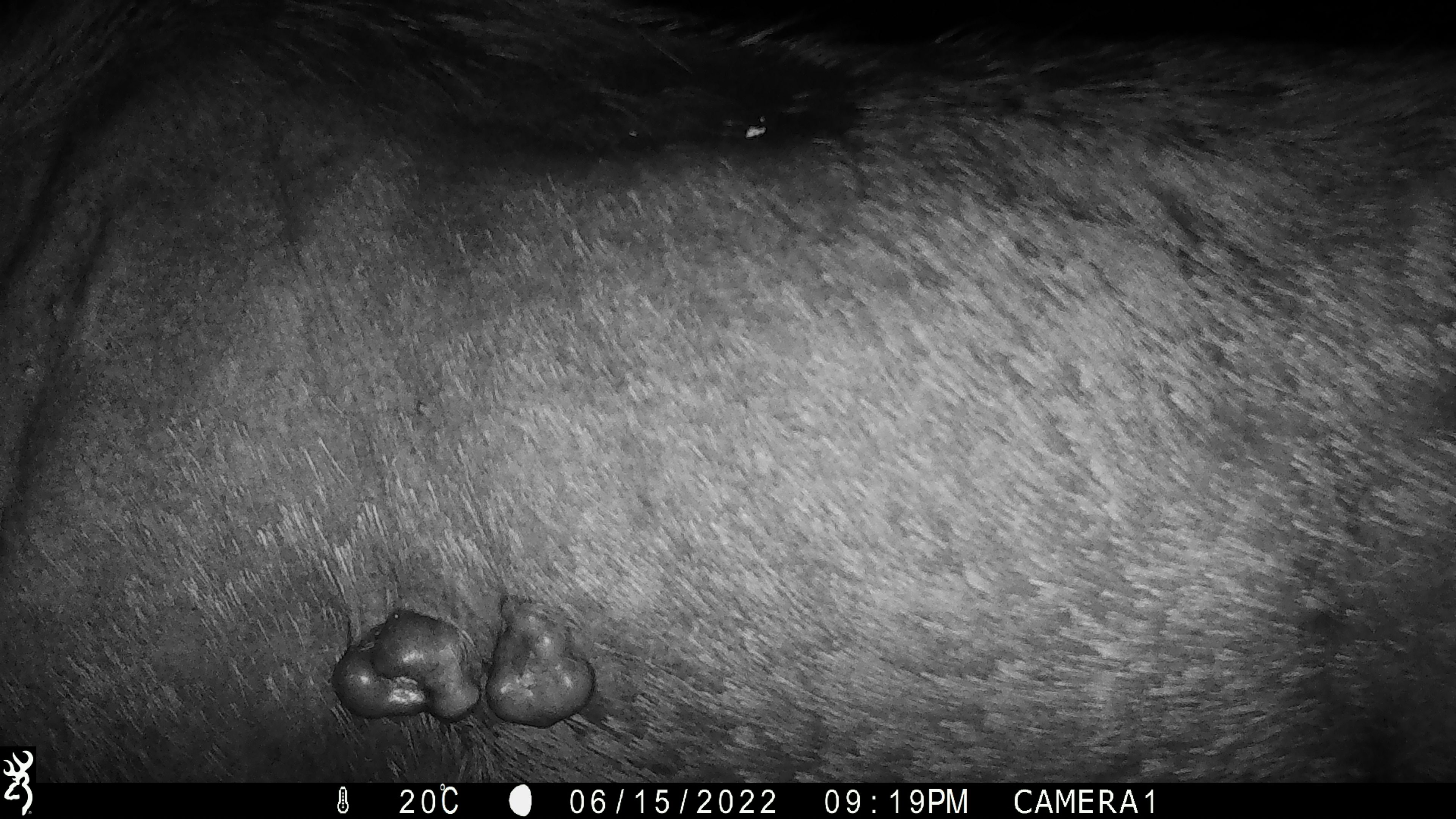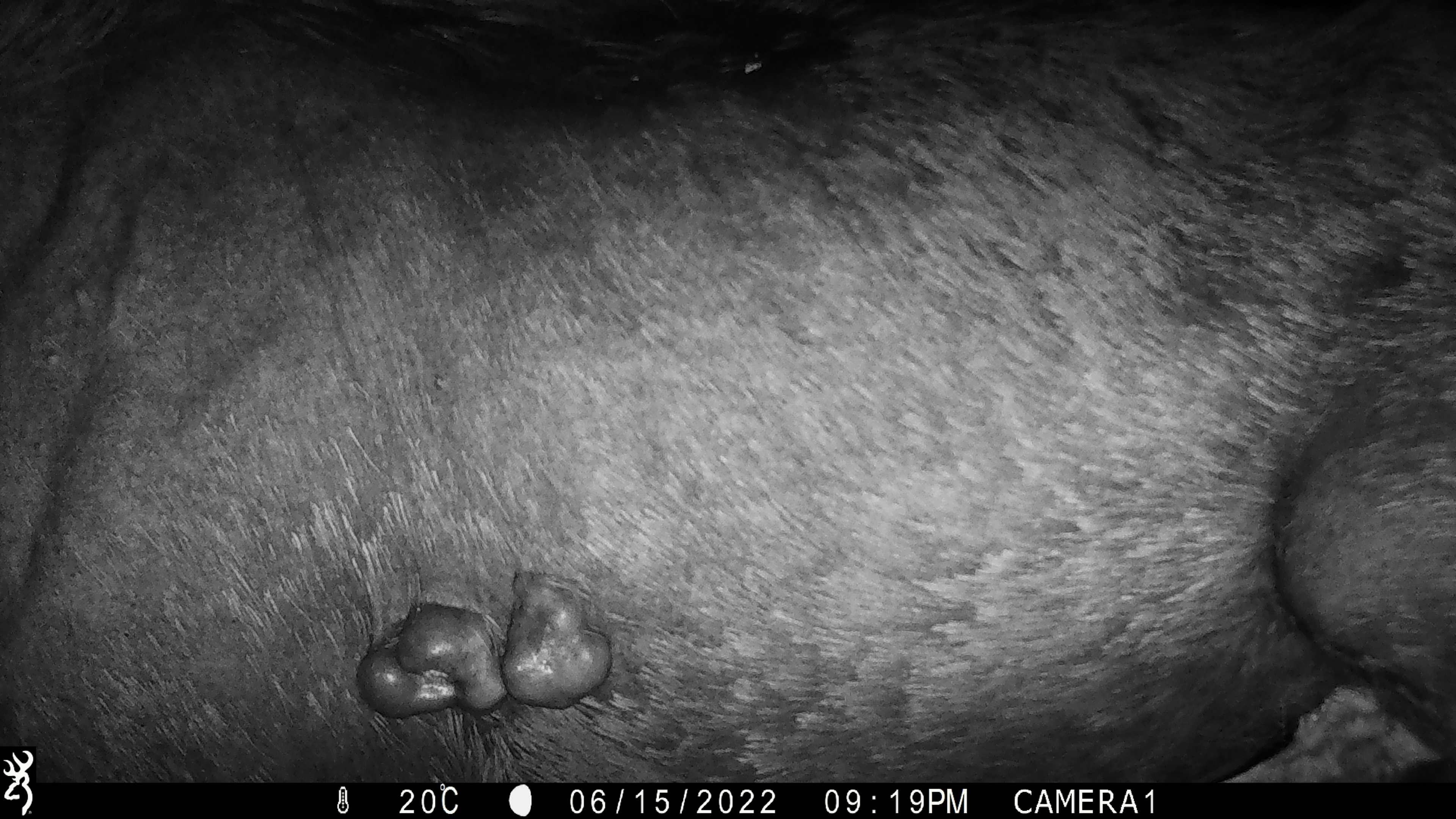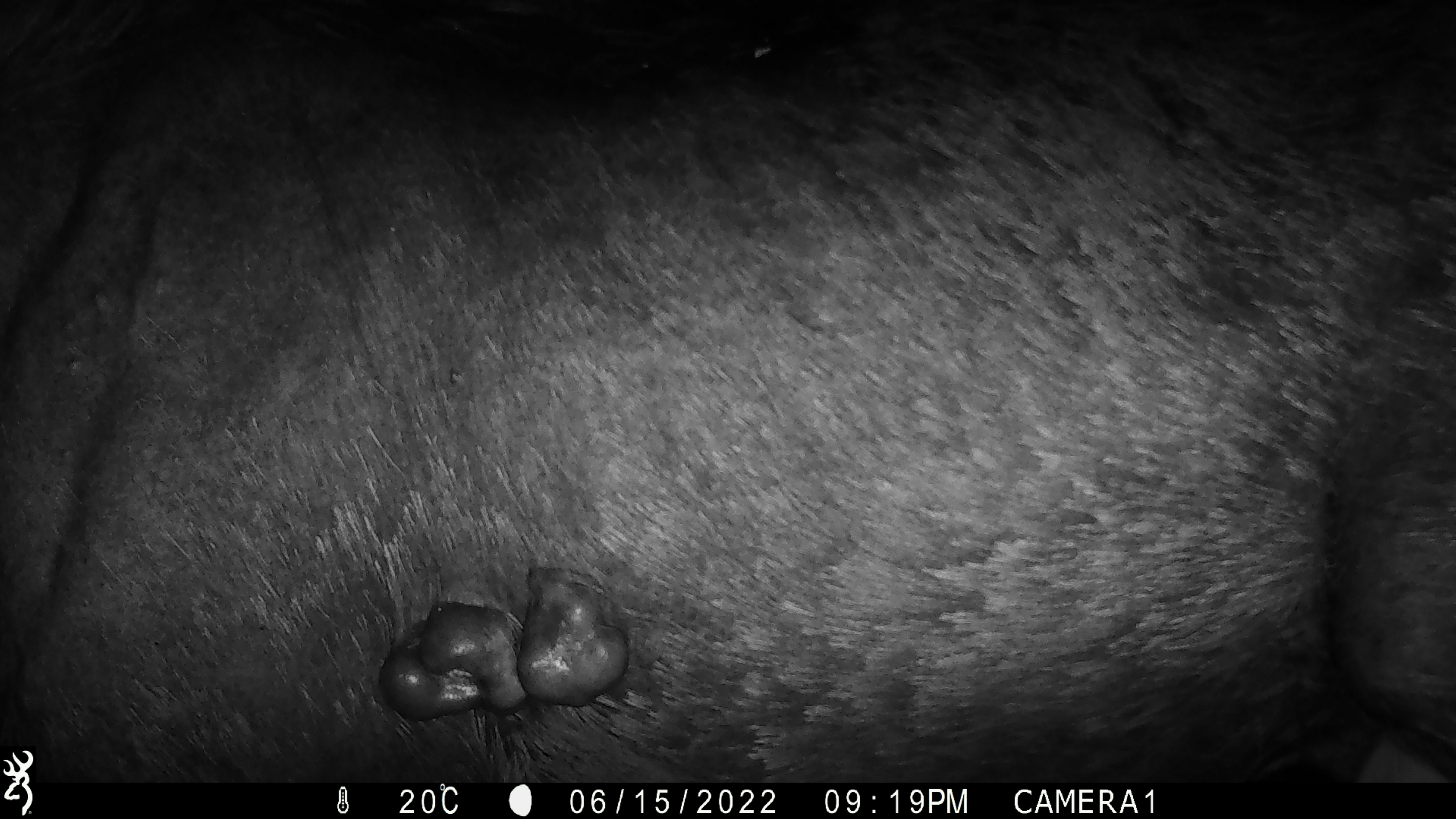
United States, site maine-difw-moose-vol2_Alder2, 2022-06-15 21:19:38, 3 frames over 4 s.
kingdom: Animalia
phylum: Chordata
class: Mammalia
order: Artiodactyla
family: Cervidae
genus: Alces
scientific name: Alces alces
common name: moose